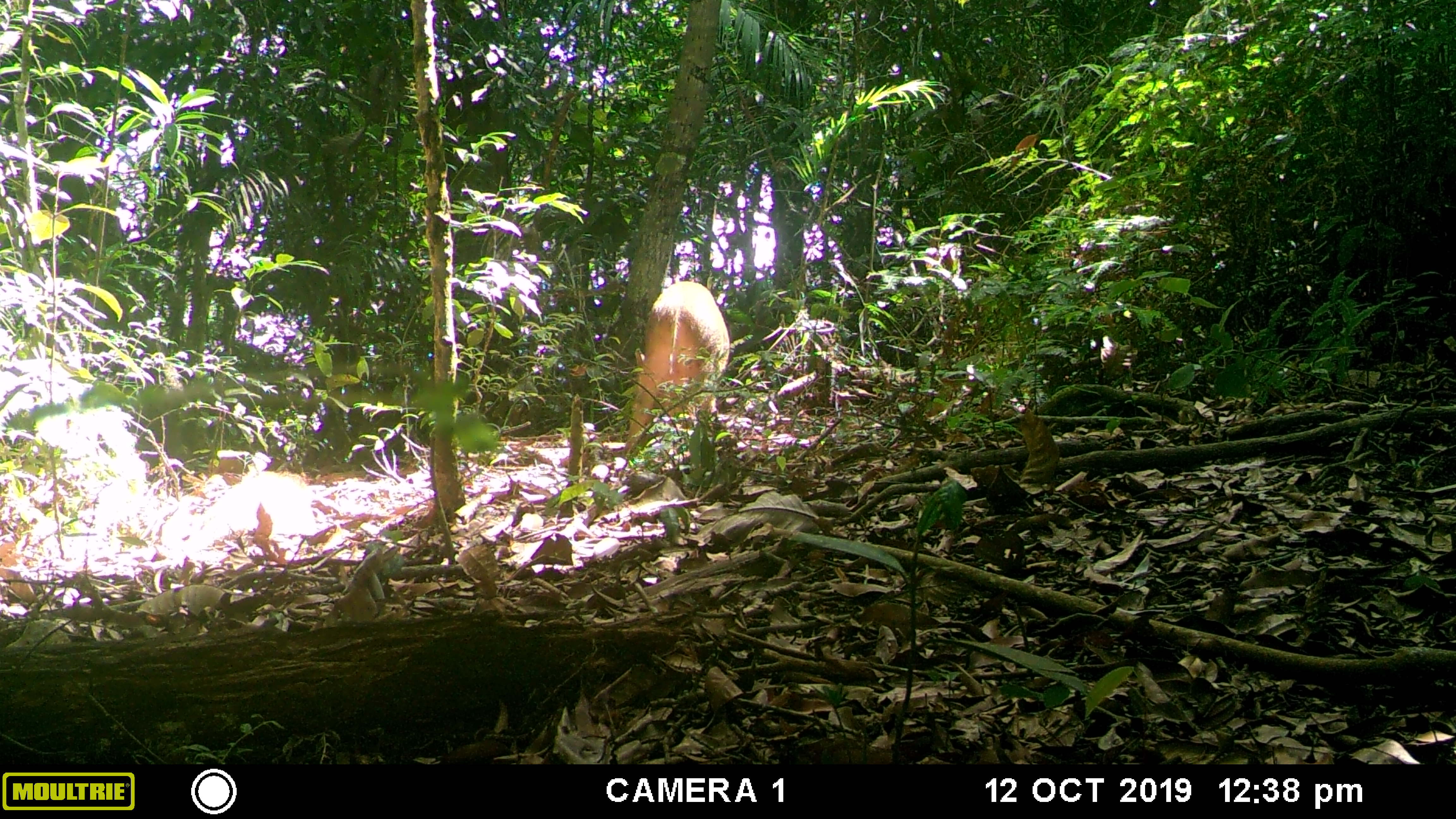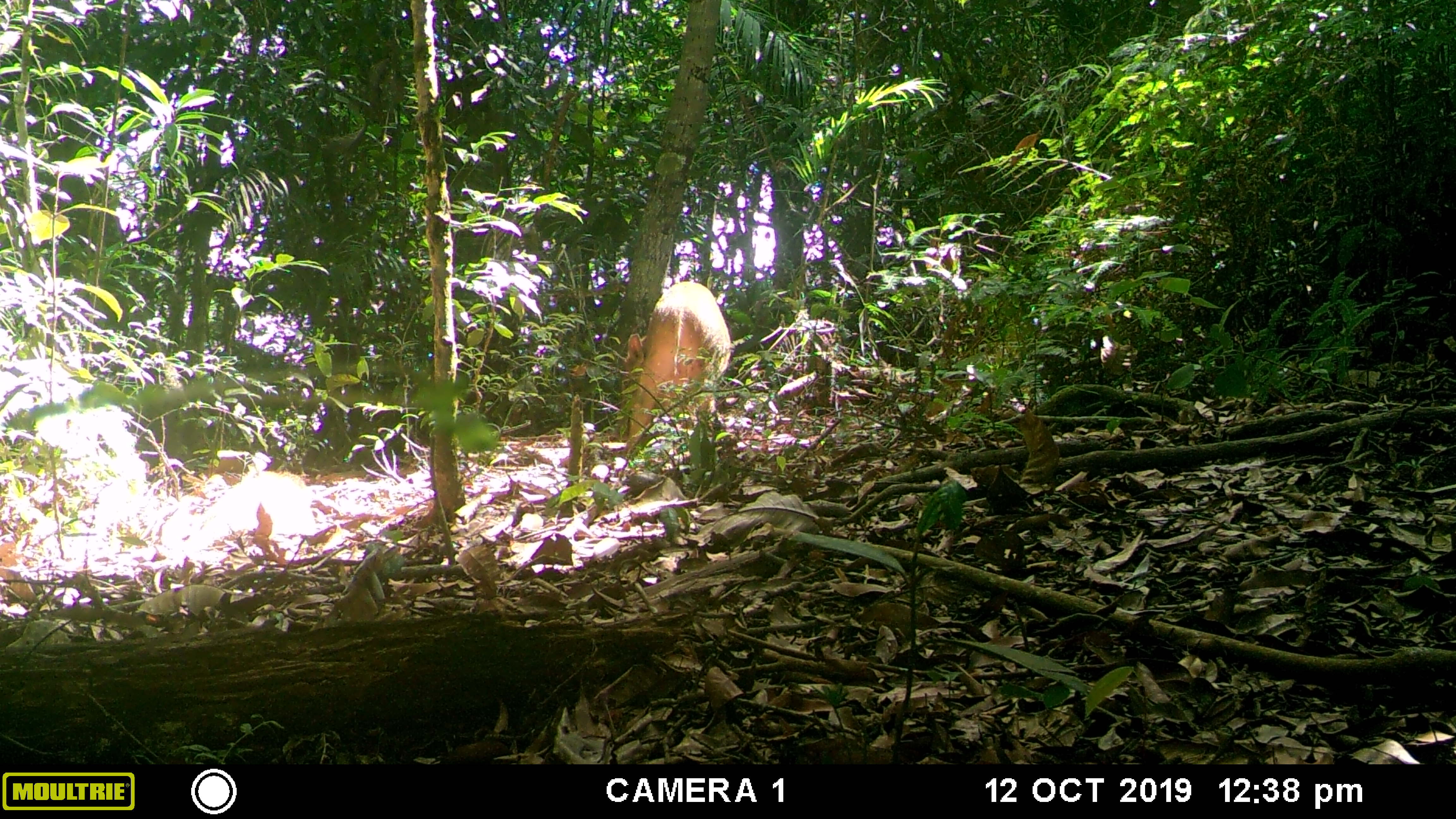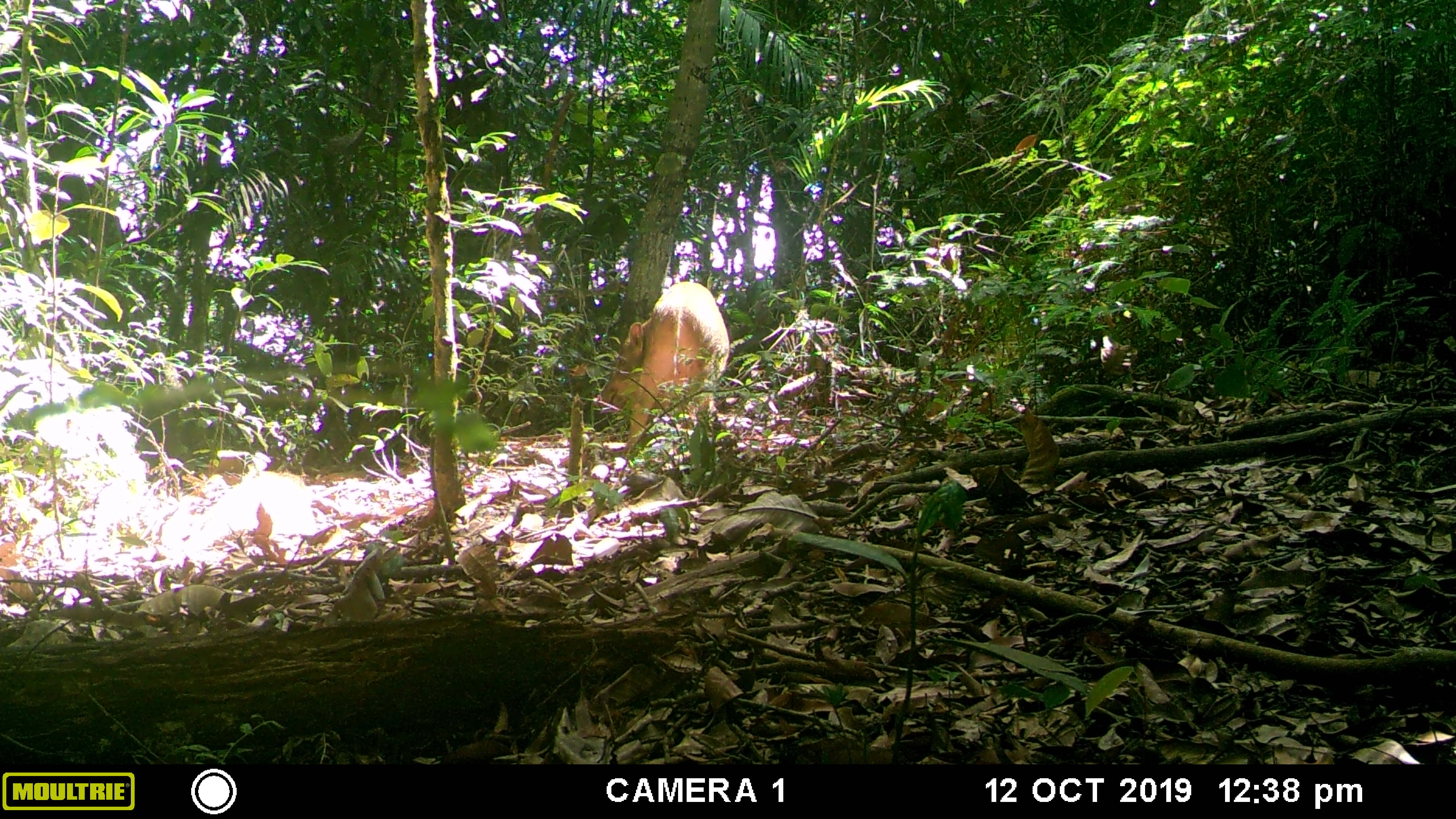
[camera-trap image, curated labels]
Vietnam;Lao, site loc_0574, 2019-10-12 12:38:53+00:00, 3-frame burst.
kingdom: Animalia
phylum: Chordata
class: Mammalia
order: Artiodactyla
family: Suidae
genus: Sus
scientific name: Sus scrofa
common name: eurasian wild pig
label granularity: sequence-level